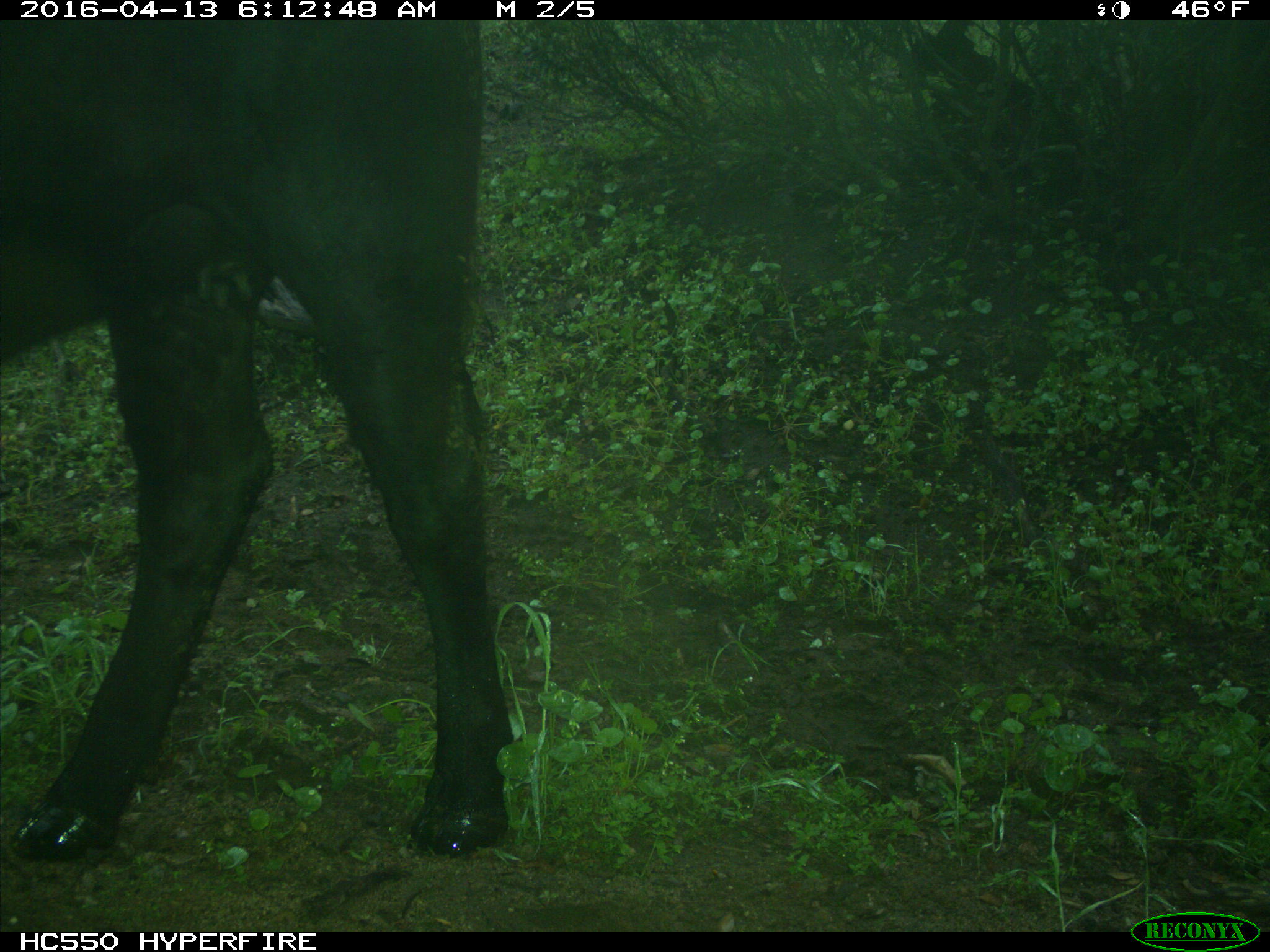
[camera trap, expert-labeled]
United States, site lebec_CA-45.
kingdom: Animalia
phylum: Chordata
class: Mammalia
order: Artiodactyla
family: Bovidae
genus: Bos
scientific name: Bos taurus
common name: domestic cow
Bos taurus (domestic cow).